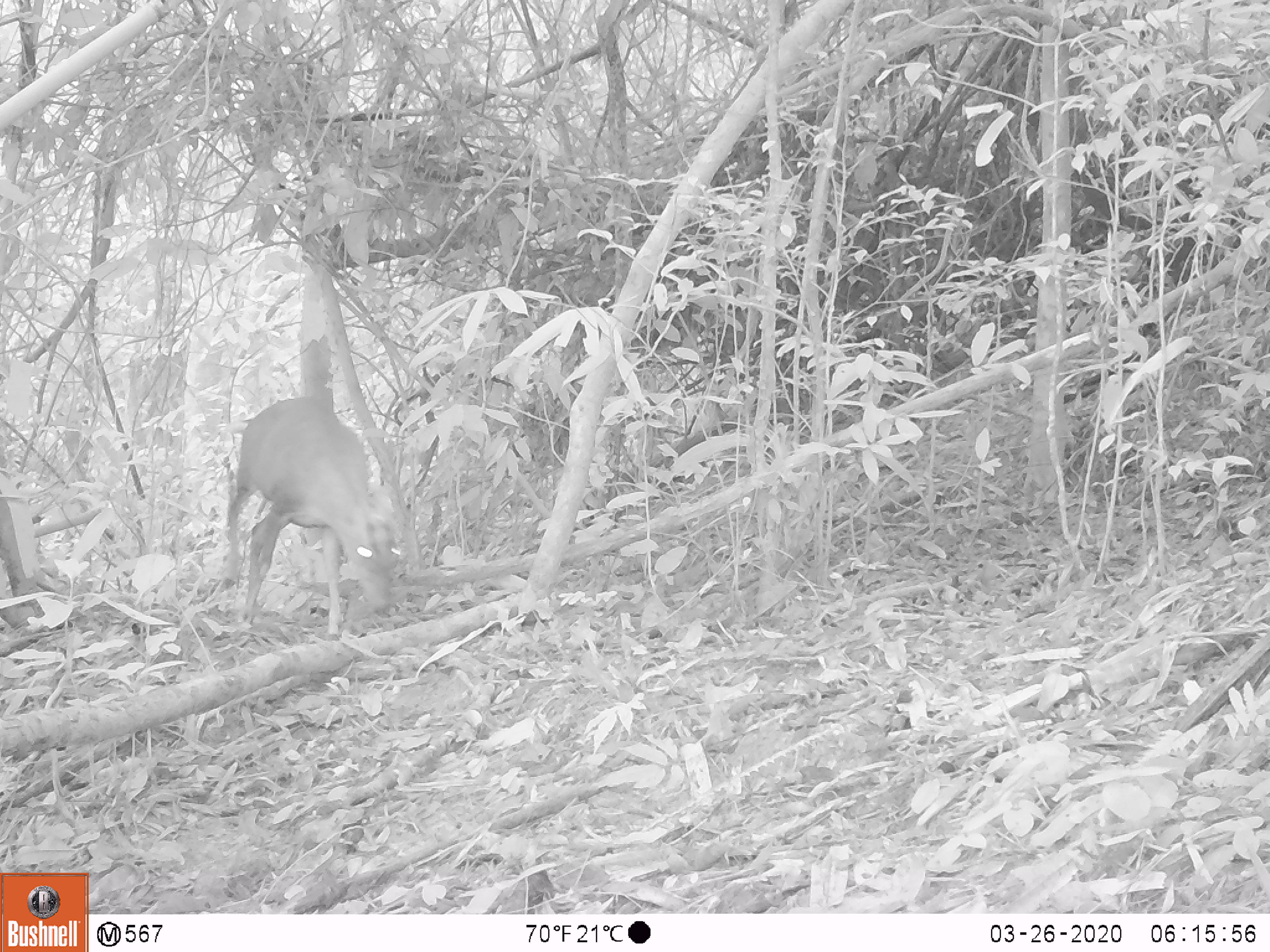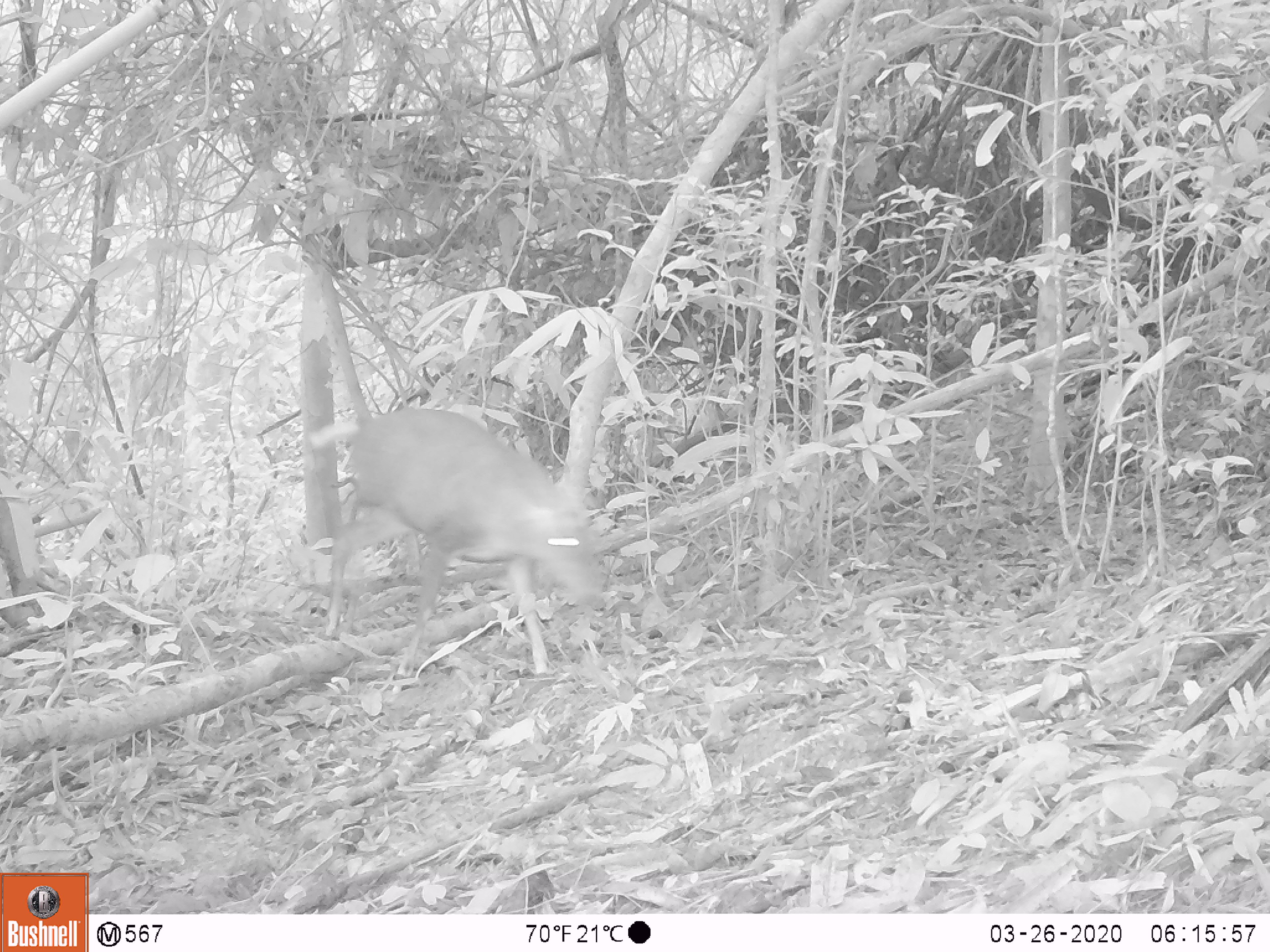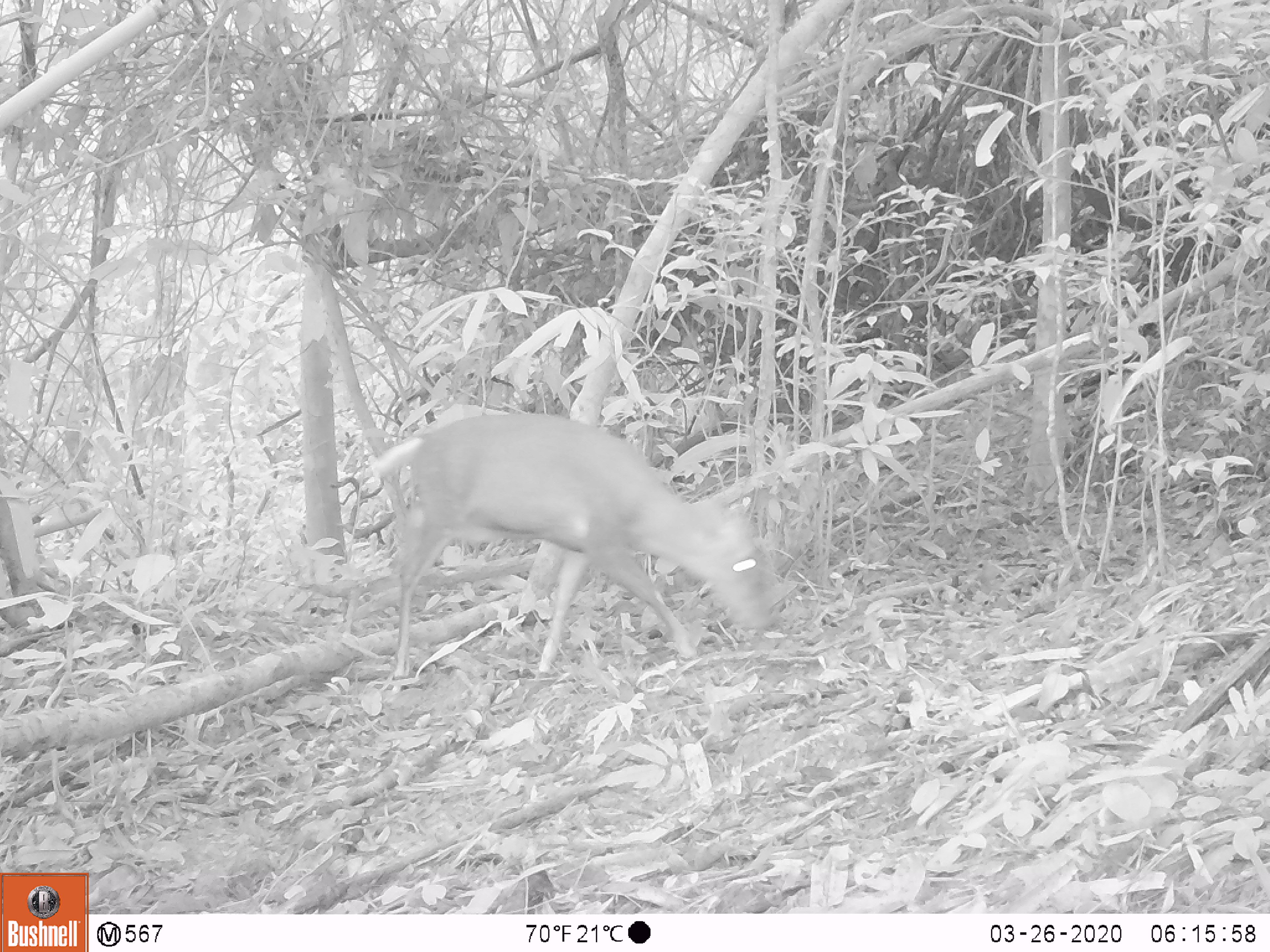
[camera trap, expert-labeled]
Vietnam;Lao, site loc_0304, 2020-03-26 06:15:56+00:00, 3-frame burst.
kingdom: Animalia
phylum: Chordata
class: Mammalia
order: Artiodactyla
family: Cervidae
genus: Muntiacus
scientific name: Muntiacus rooseveltorum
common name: roosevelt's muntjac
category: roosevelts muntjac group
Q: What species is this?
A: Roosevelts muntjac group (roosevelt's muntjac) (Muntiacus rooseveltorum).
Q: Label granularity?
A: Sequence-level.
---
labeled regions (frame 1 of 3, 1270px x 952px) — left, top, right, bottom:
roosevelts muntjac group: 221, 398, 403, 639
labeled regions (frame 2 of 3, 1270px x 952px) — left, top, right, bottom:
roosevelts muntjac group: 306, 407, 609, 678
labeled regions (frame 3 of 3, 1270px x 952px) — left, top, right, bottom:
roosevelts muntjac group: 368, 412, 782, 682